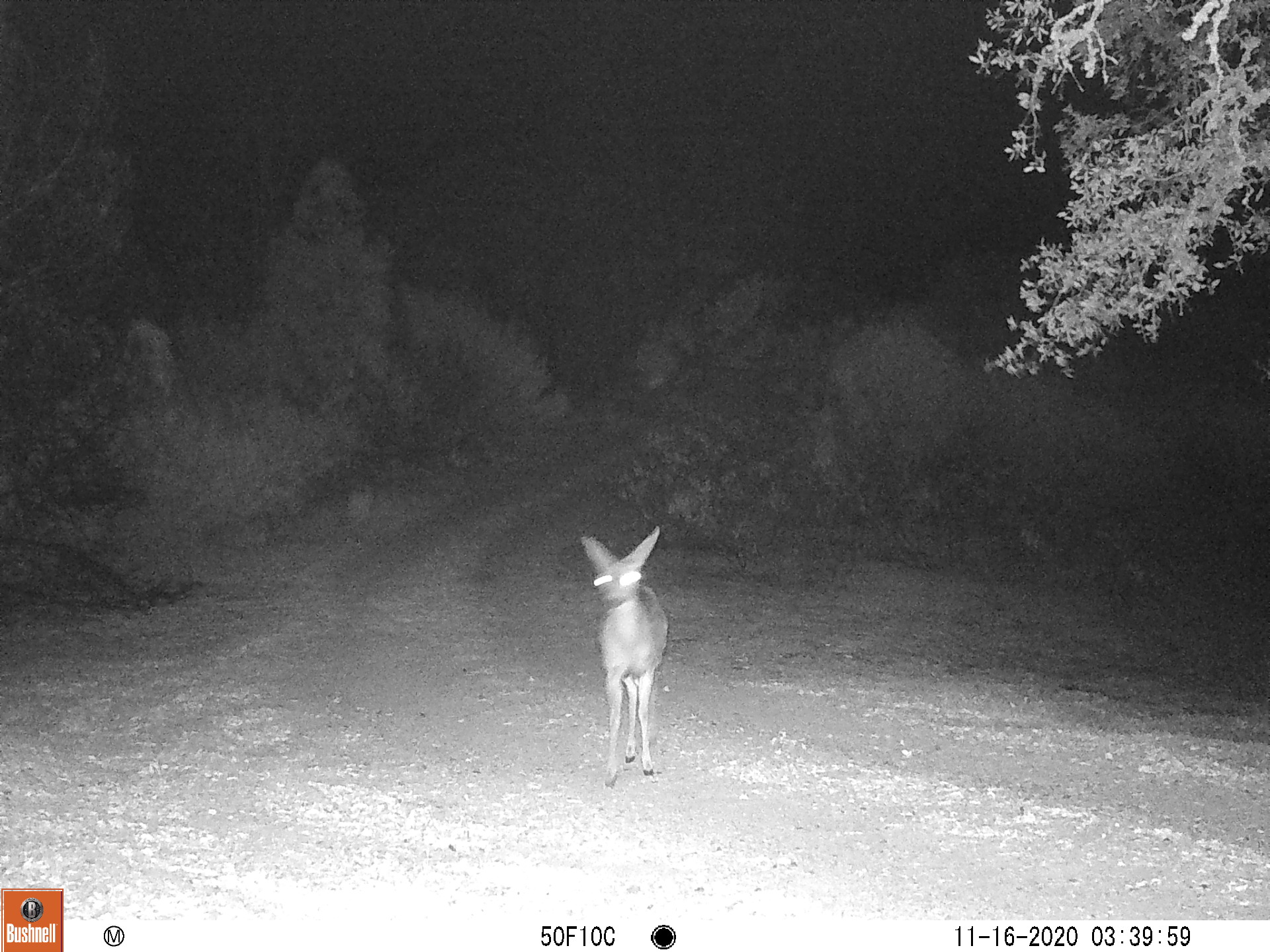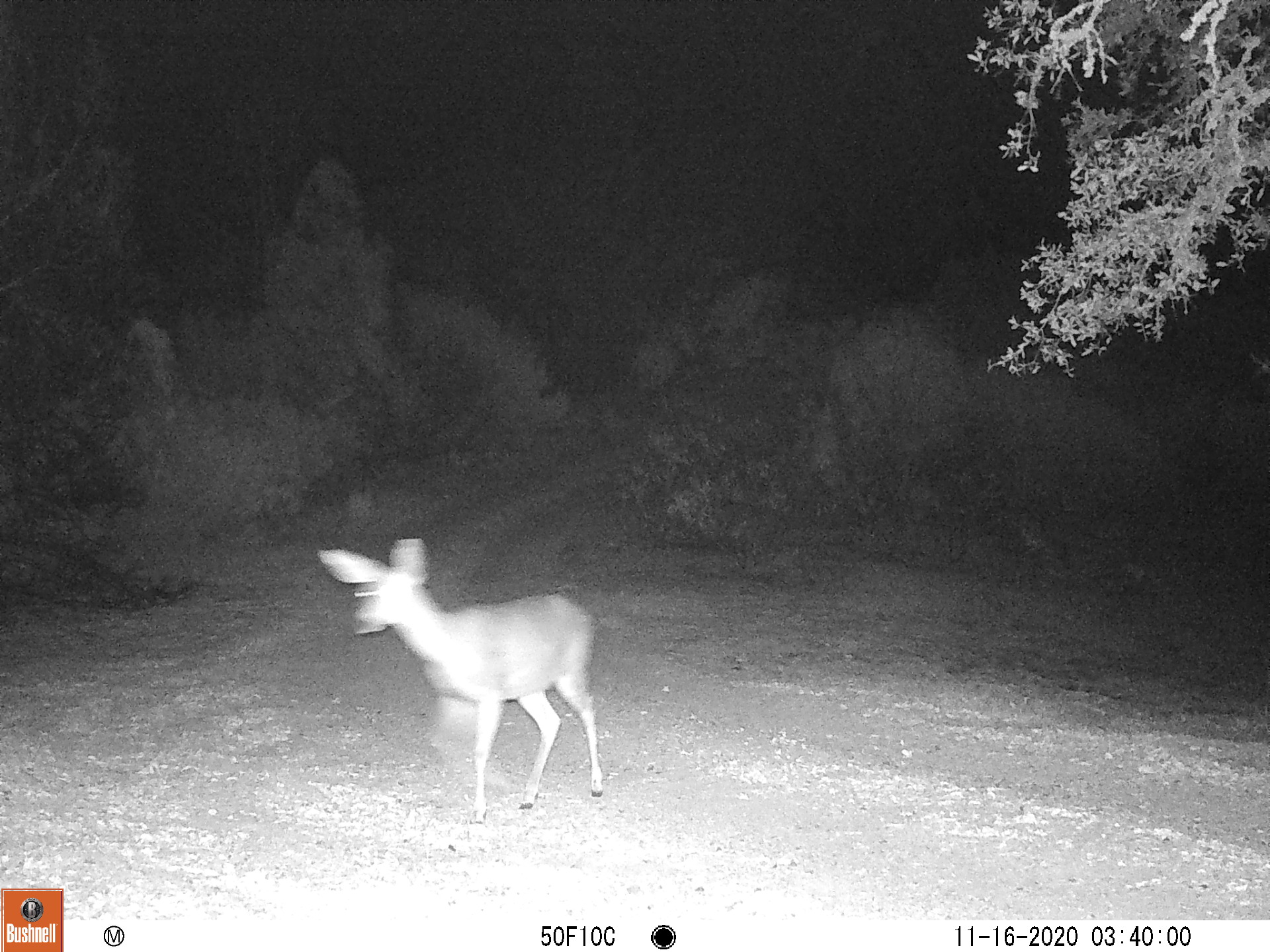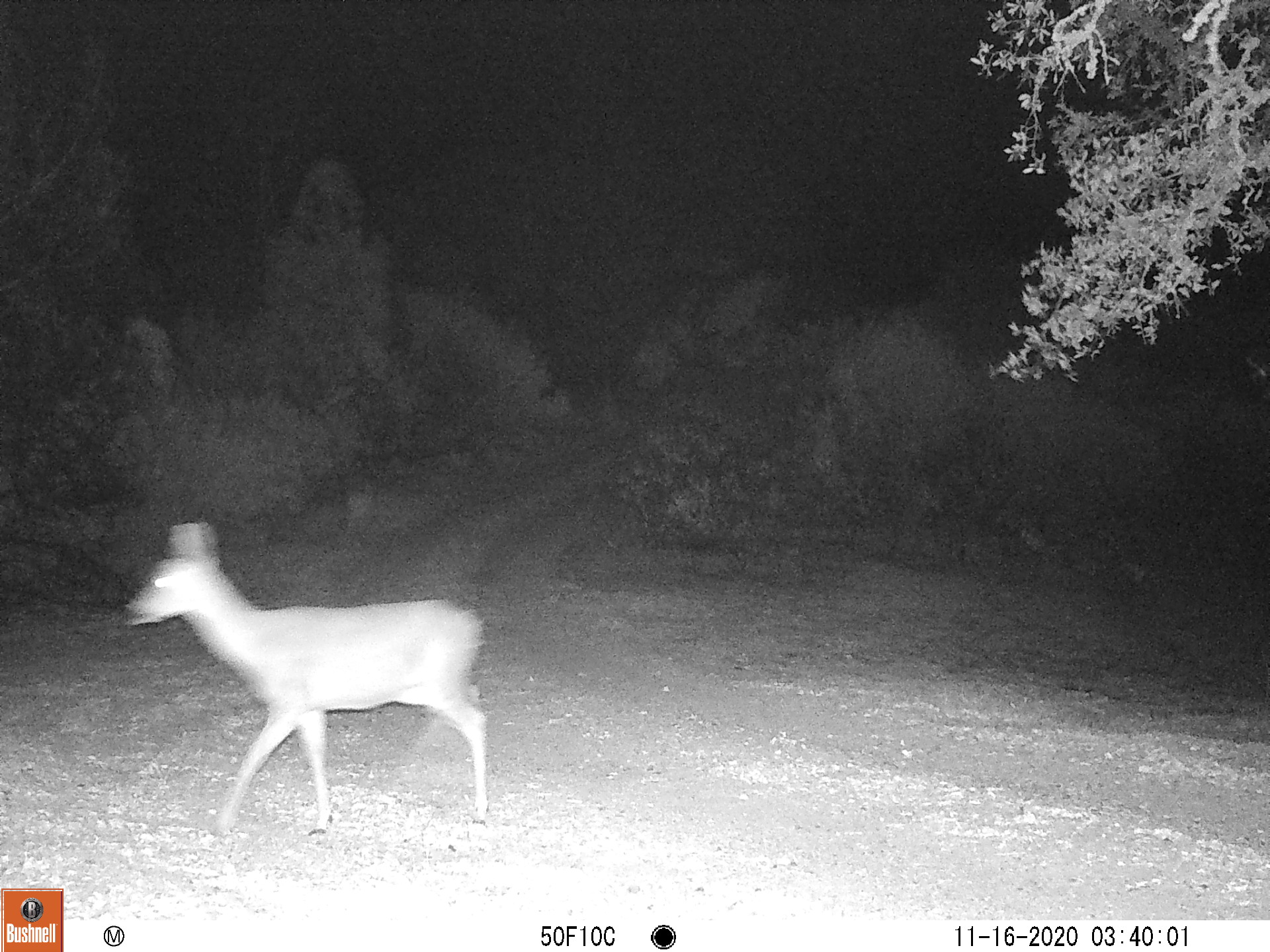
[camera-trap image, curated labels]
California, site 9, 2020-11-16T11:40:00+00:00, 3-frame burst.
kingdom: Animalia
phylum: Chordata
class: Mammalia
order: Artiodactyla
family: Cervidae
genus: Odocoileus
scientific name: Odocoileus hemionus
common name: mule deer